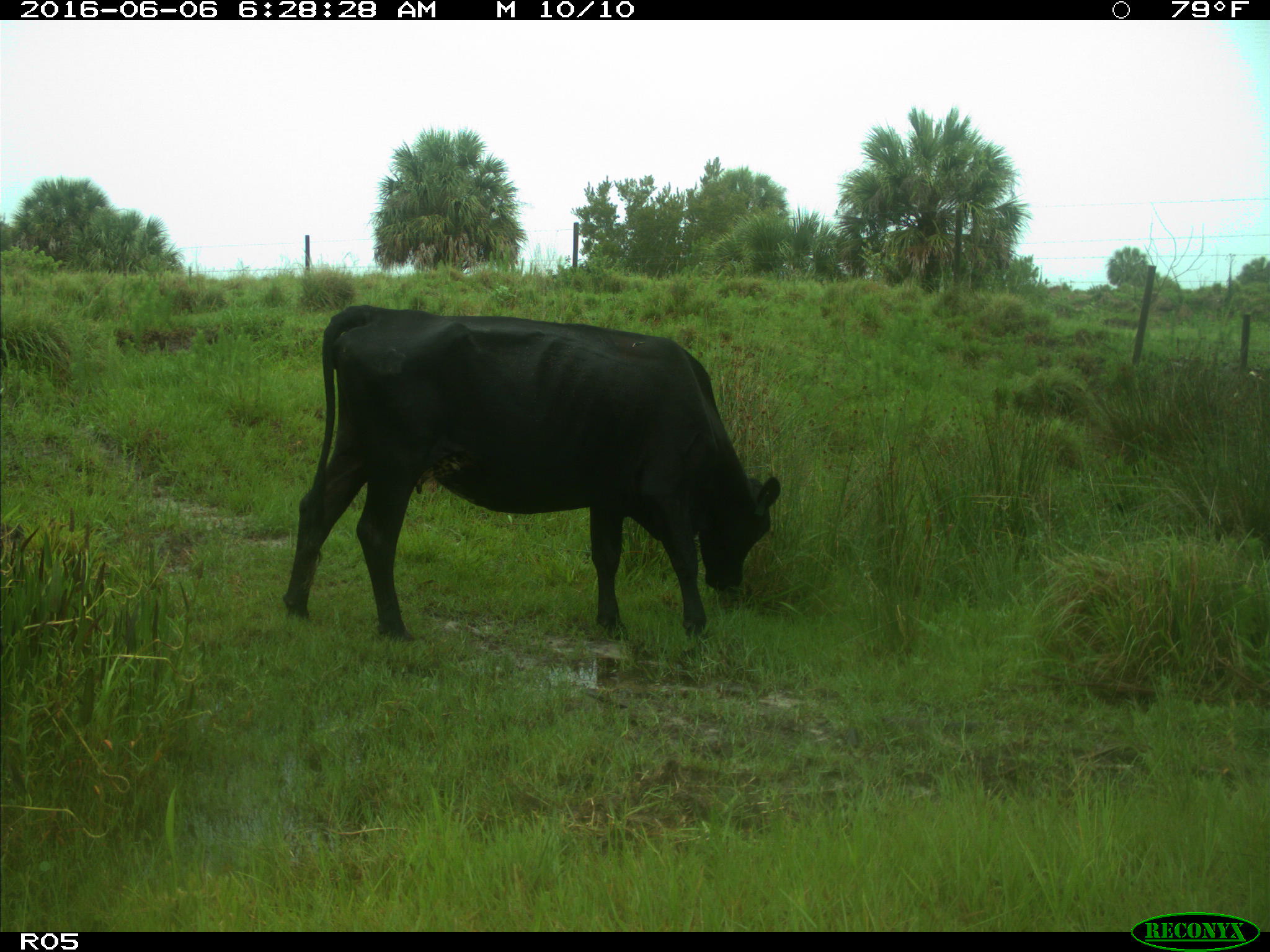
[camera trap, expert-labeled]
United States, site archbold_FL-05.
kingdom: Animalia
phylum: Chordata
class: Mammalia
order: Artiodactyla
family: Bovidae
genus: Bos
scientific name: Bos taurus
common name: domestic cow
Bos taurus (domestic cow).